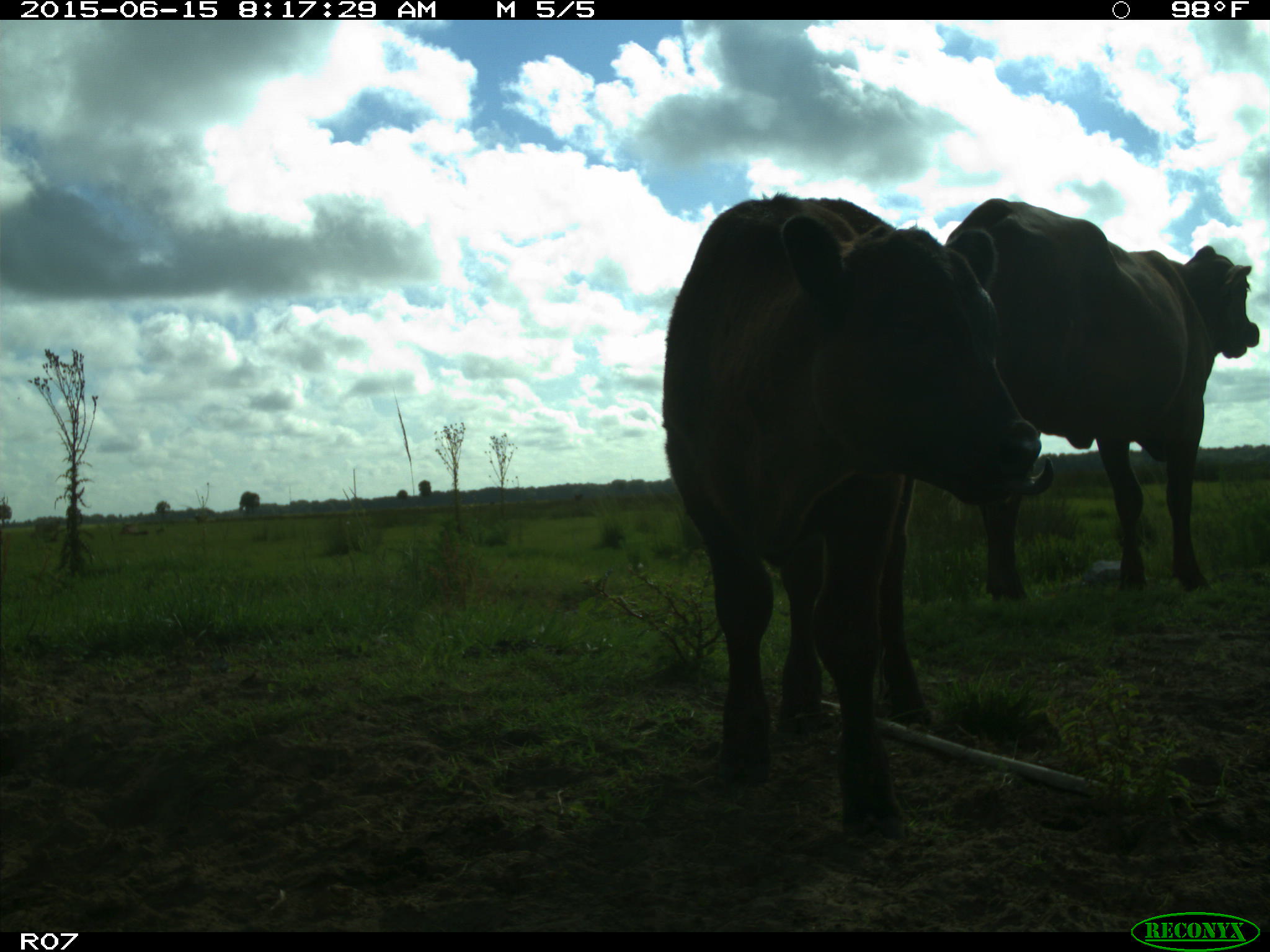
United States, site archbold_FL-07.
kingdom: Animalia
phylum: Chordata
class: Mammalia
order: Artiodactyla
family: Bovidae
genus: Bos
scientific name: Bos taurus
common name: domestic cow